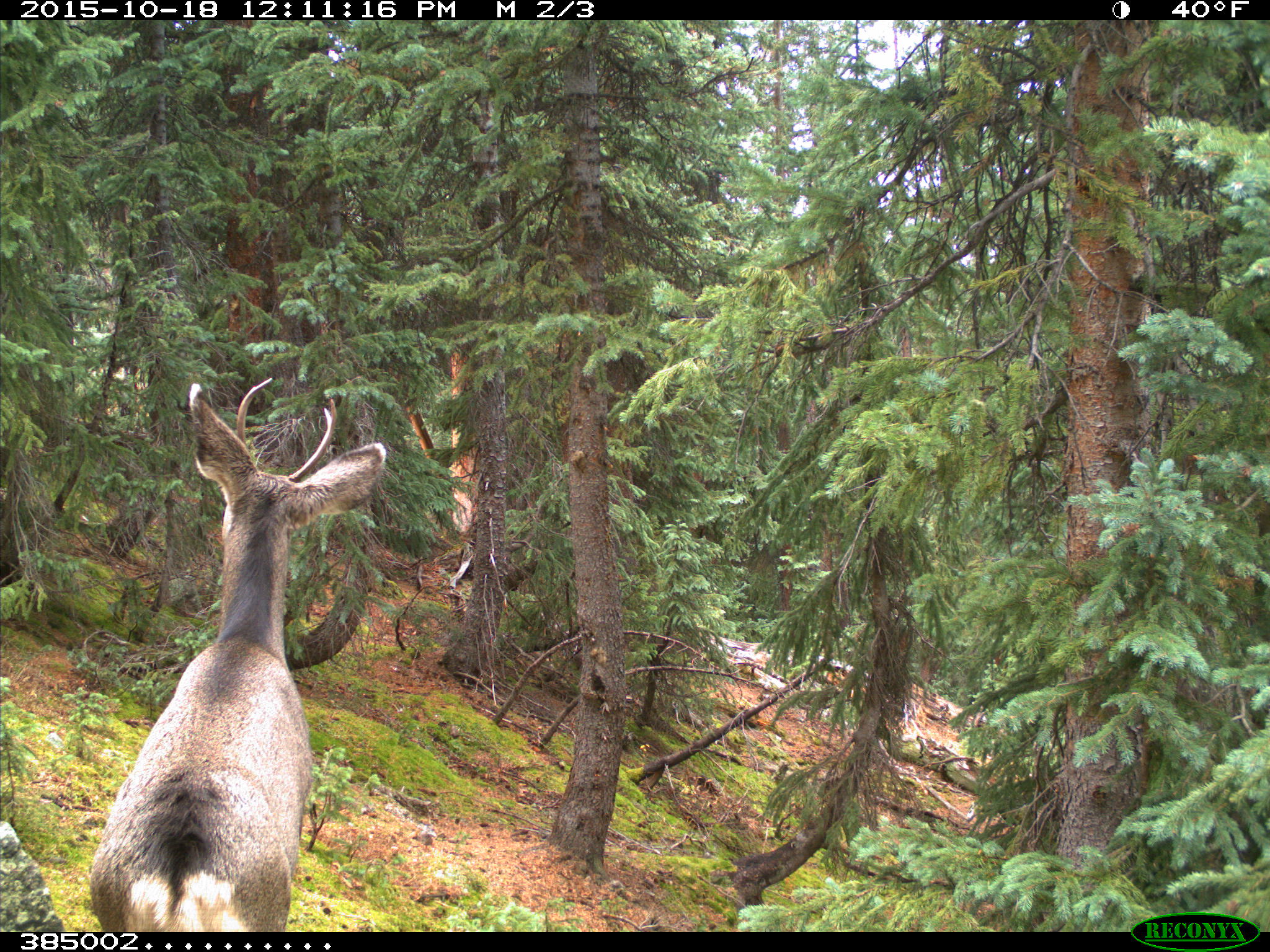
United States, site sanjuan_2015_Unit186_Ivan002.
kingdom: Animalia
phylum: Chordata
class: Mammalia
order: Artiodactyla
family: Cervidae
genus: Odocoileus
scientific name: Odocoileus hemionus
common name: mule deer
Odocoileus hemionus (mule deer).